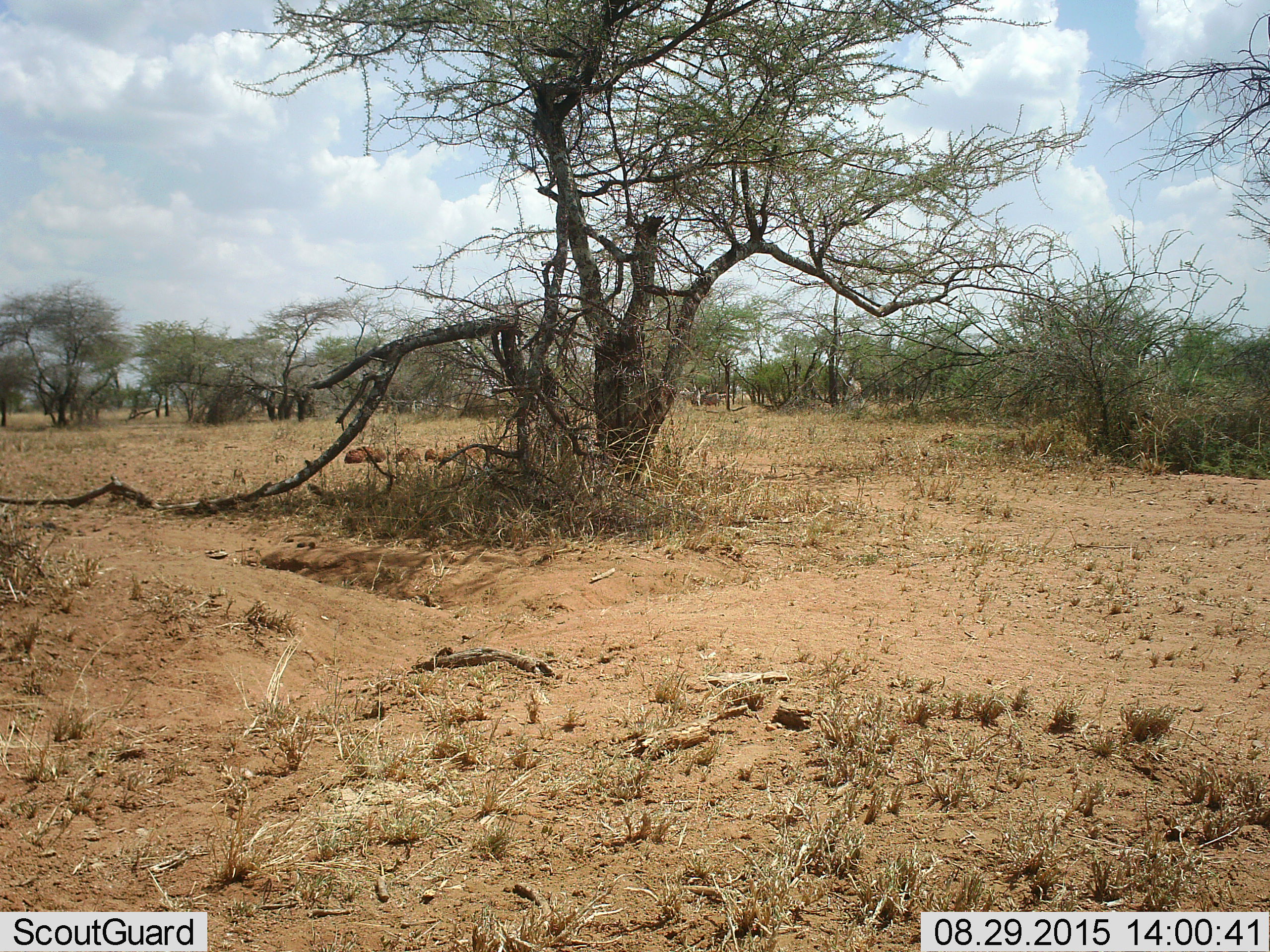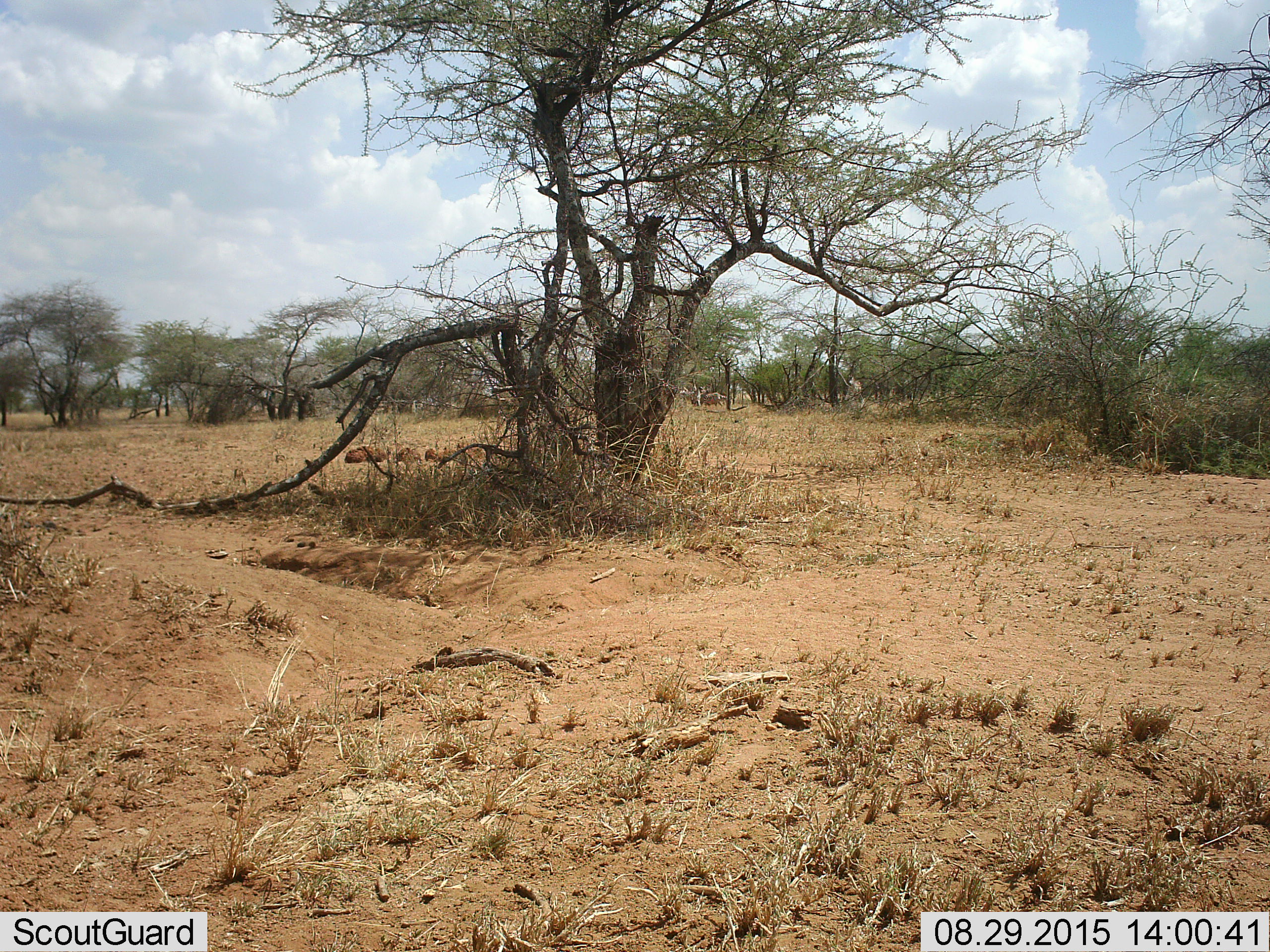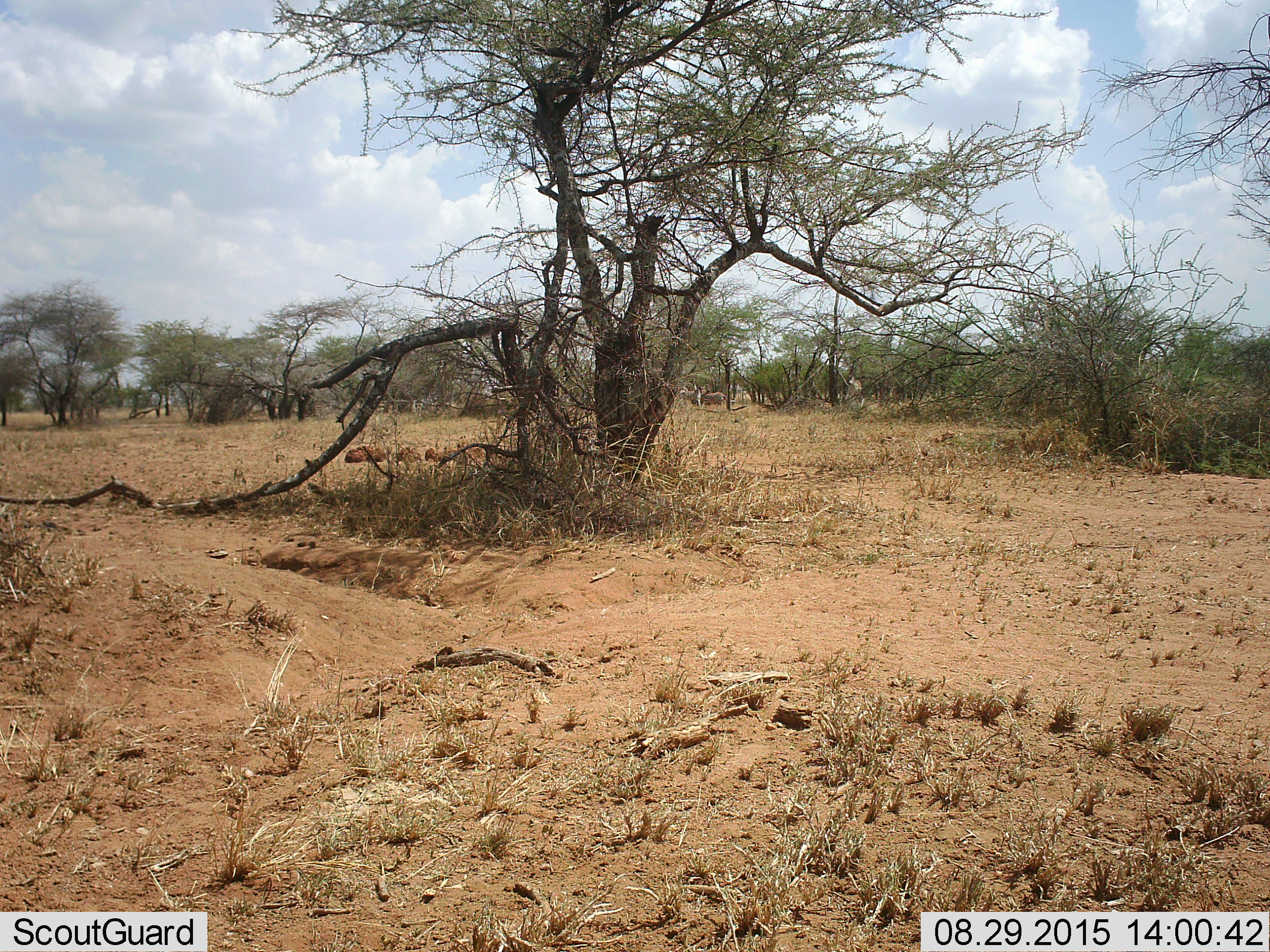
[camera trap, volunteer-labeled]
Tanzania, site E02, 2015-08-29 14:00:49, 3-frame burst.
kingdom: Animalia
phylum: Chordata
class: Mammalia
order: Perissodactyla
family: Equidae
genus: Equus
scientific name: Equus quagga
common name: plains zebra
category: zebra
Zebra (plains zebra) (Equus quagga), count 4. Behavior (volunteer vote fractions): standing 67%, resting 17%, moving 17%, interacting 0%. Young present (vote fraction): 0%. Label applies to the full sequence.